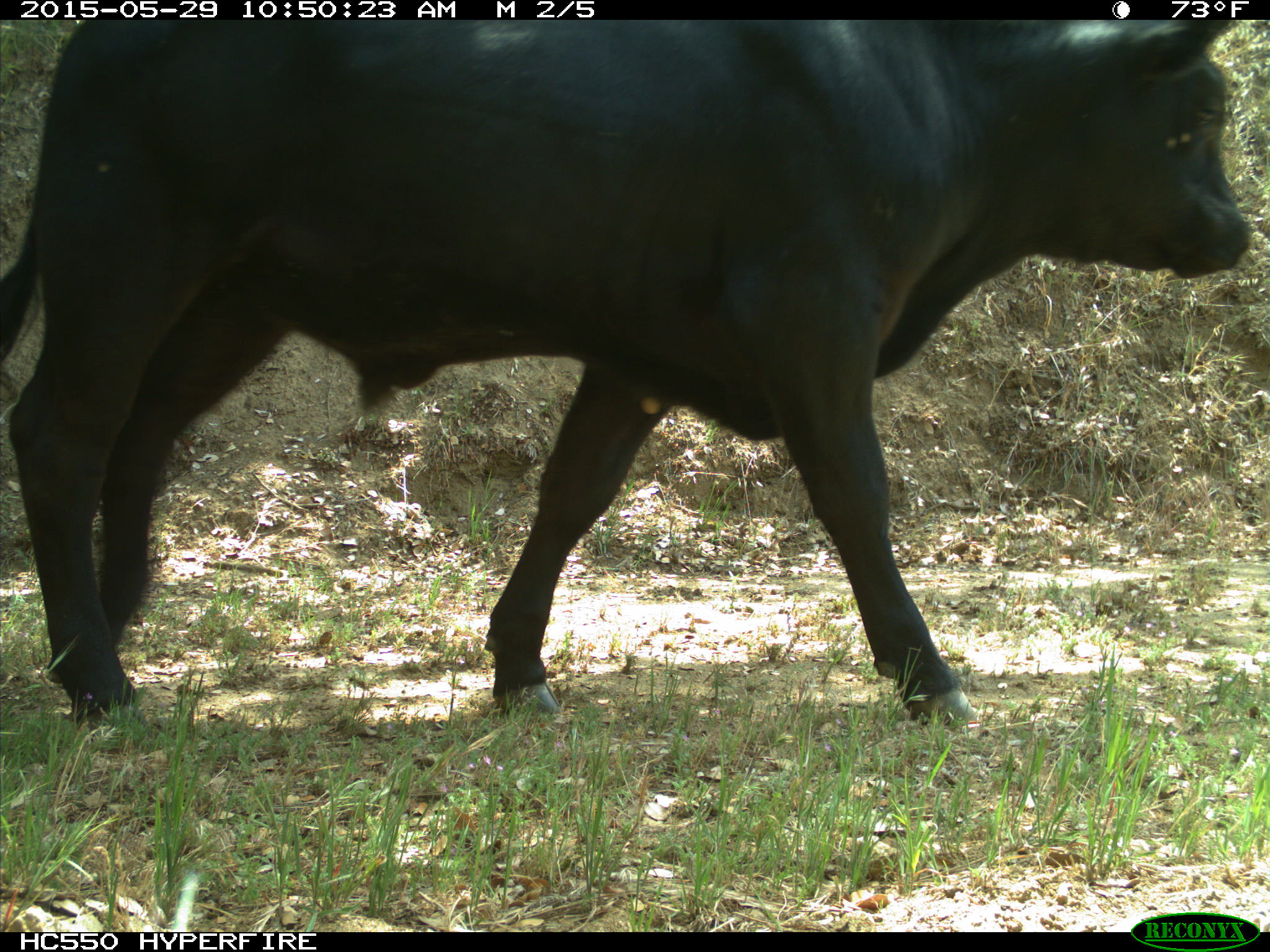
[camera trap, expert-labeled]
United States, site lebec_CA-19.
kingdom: Animalia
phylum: Chordata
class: Mammalia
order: Artiodactyla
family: Bovidae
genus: Bos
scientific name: Bos taurus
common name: domestic cow